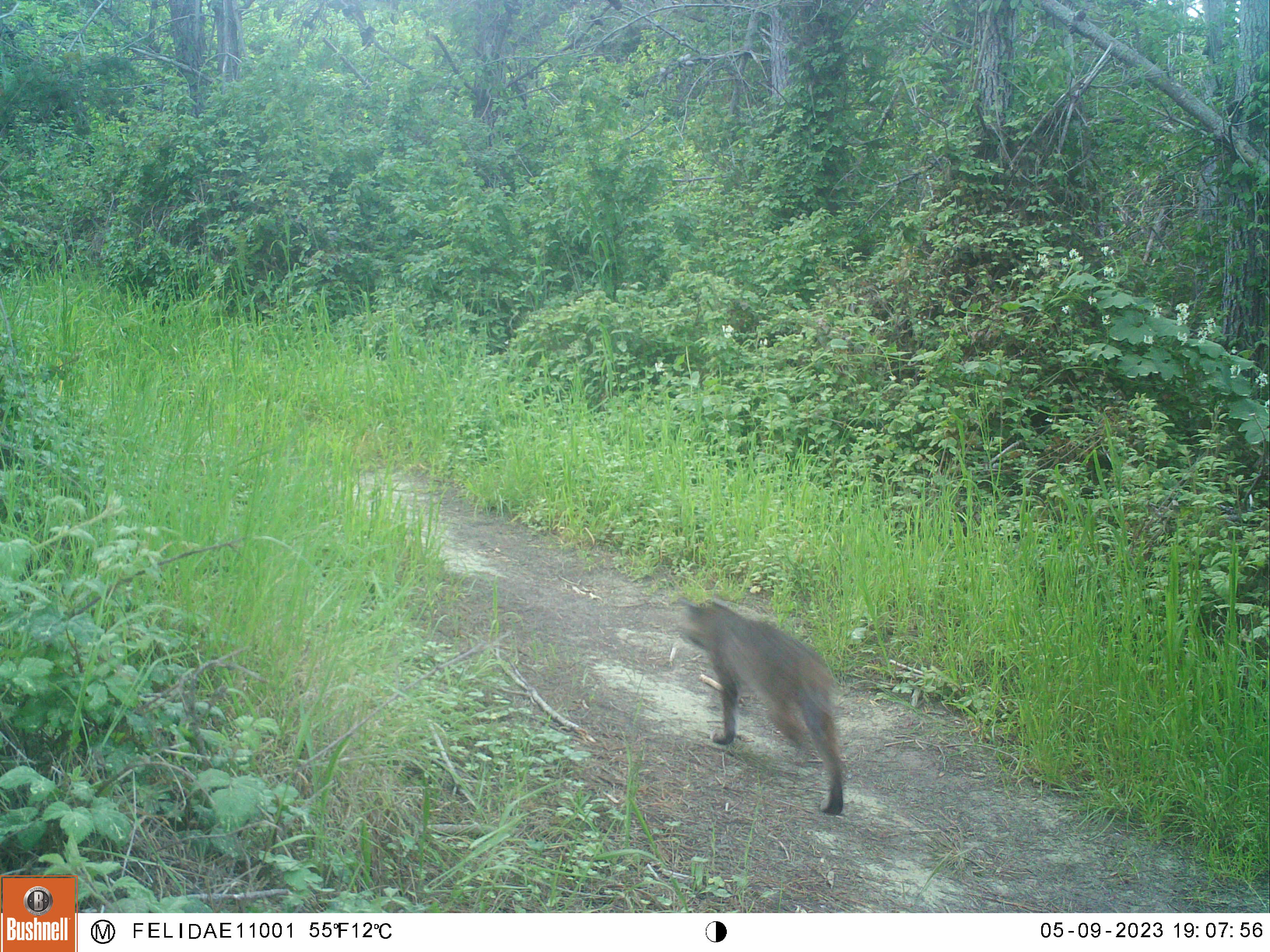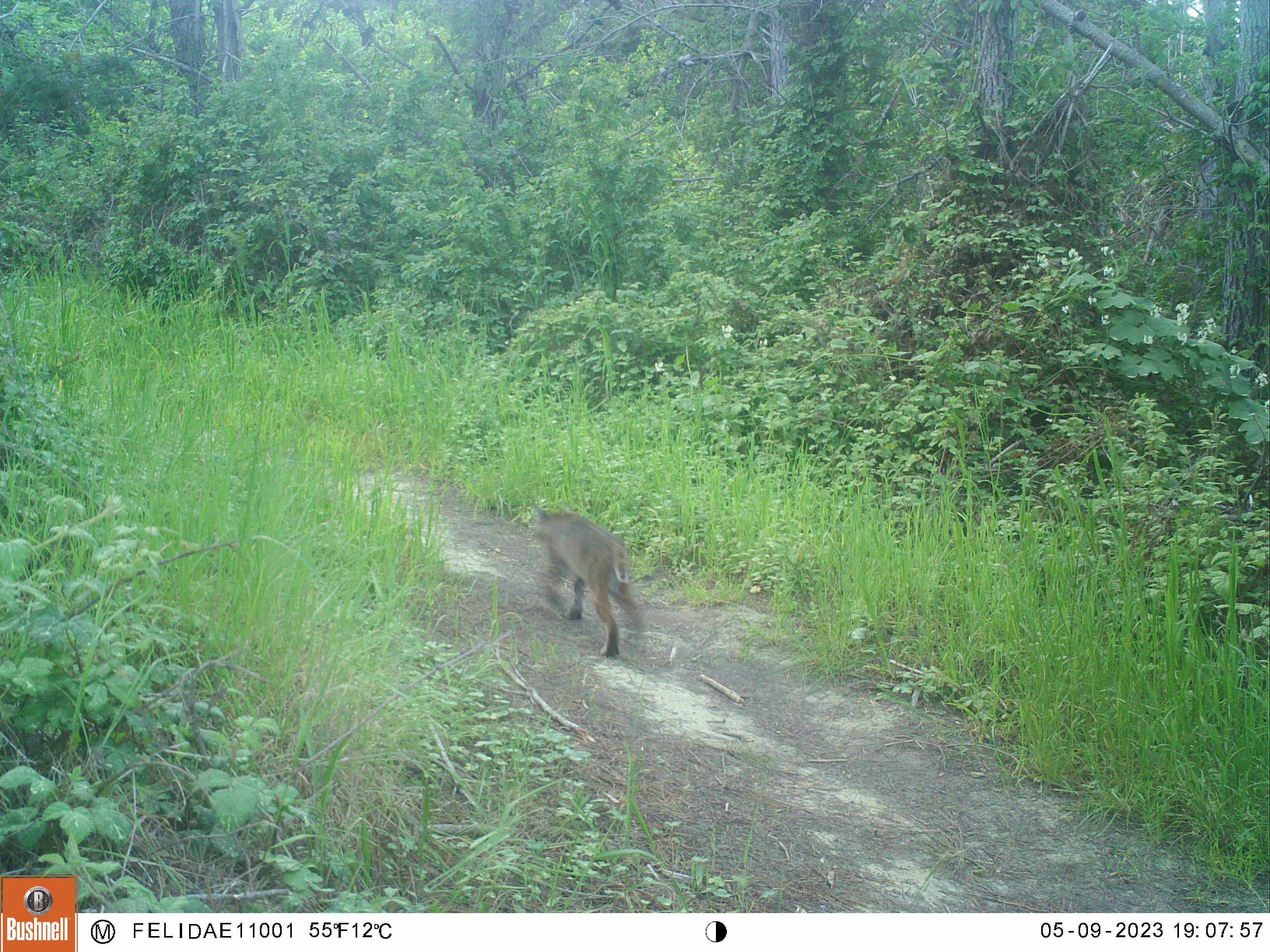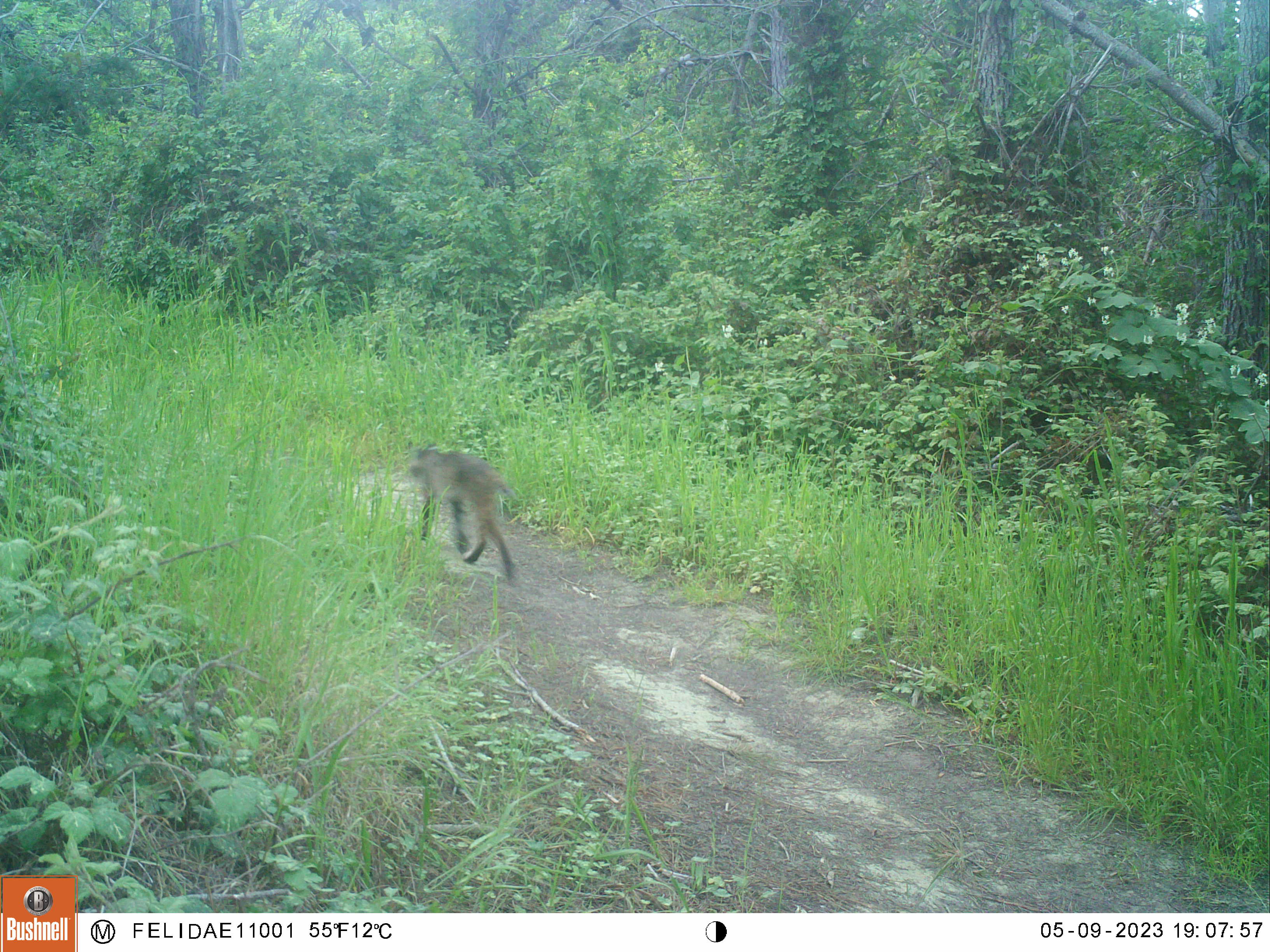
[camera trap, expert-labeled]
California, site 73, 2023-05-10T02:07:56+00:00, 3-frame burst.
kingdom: Animalia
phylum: Chordata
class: Mammalia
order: Carnivora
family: Felidae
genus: Lynx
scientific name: Lynx rufus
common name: bobcat